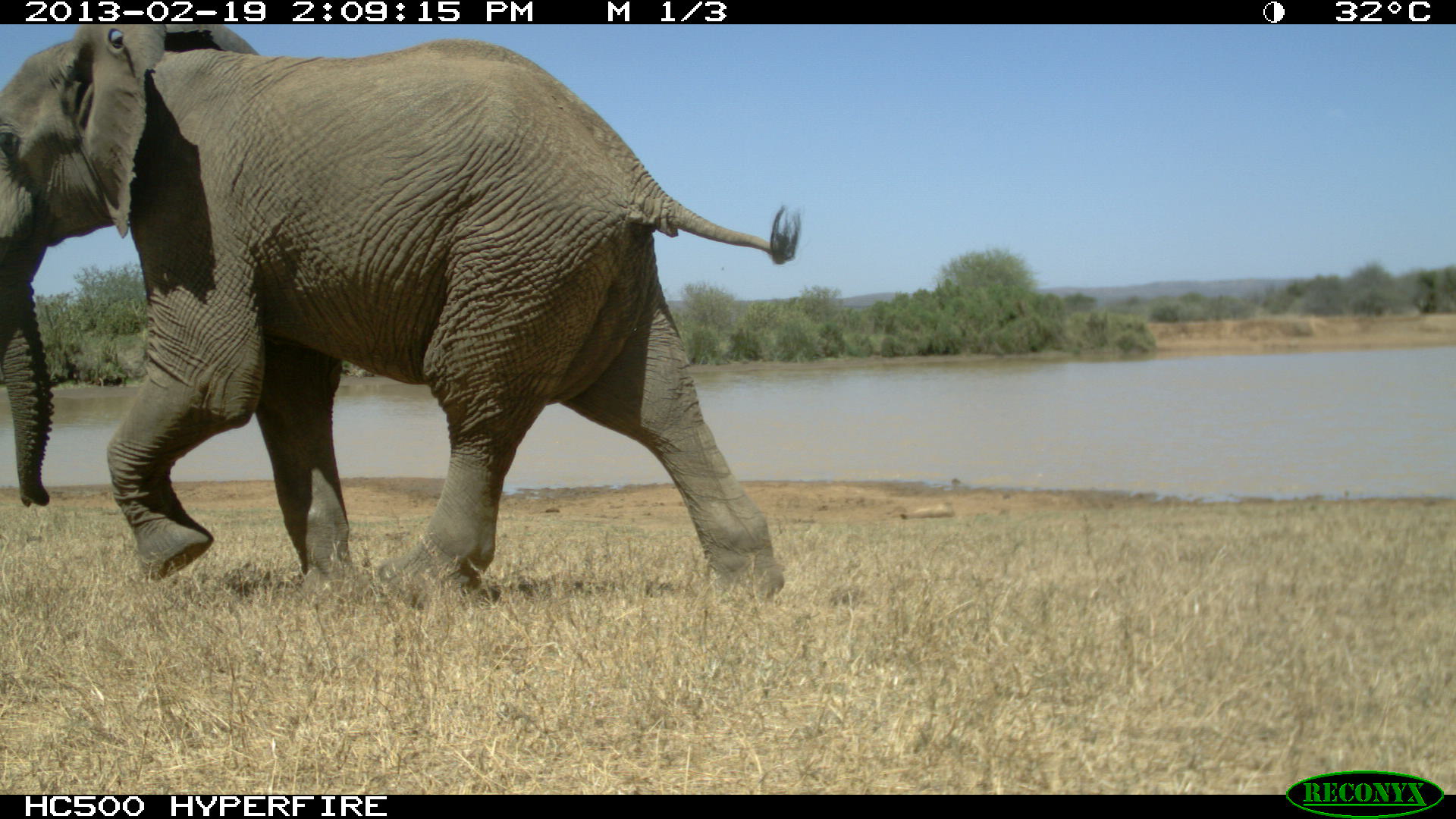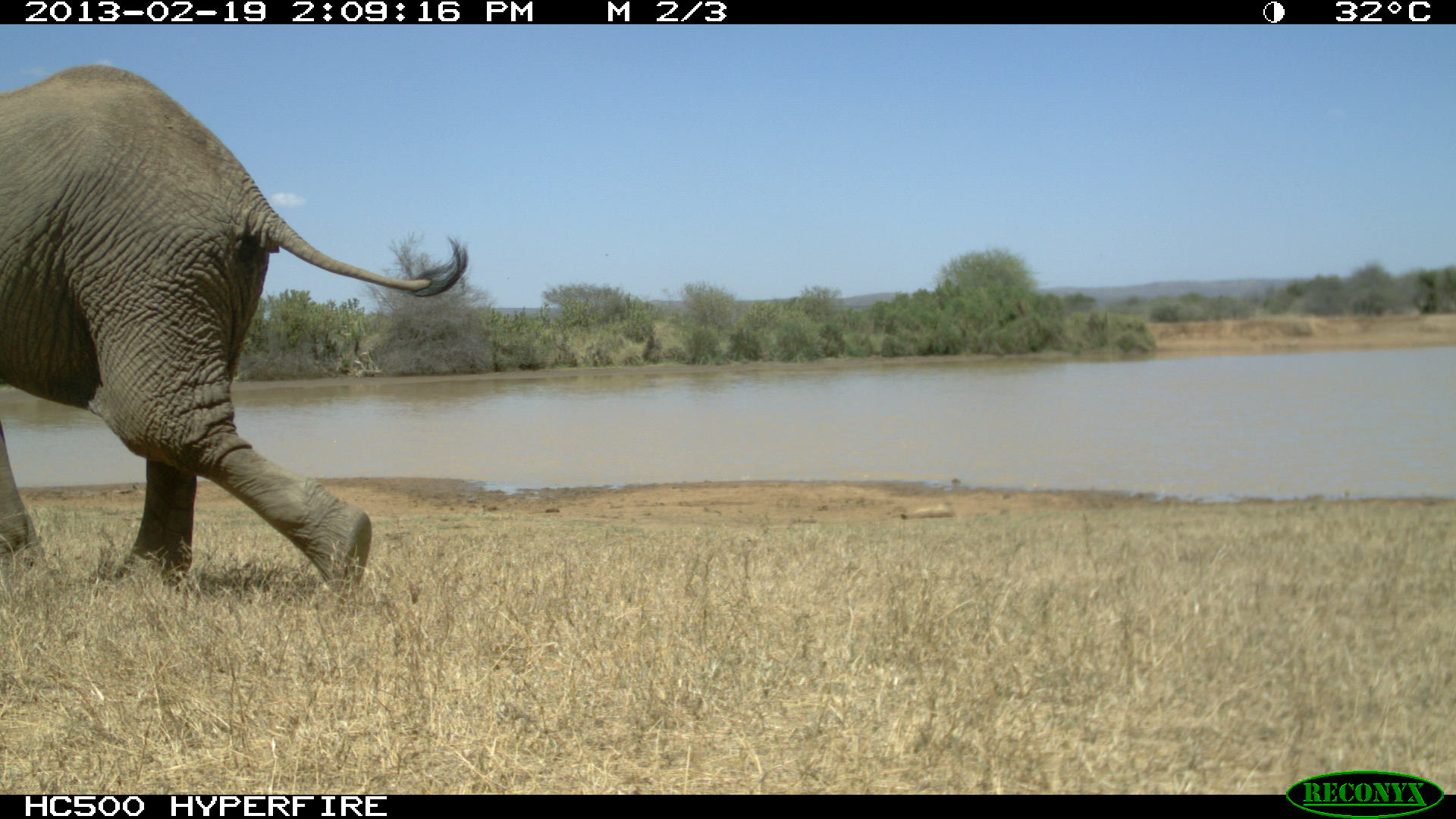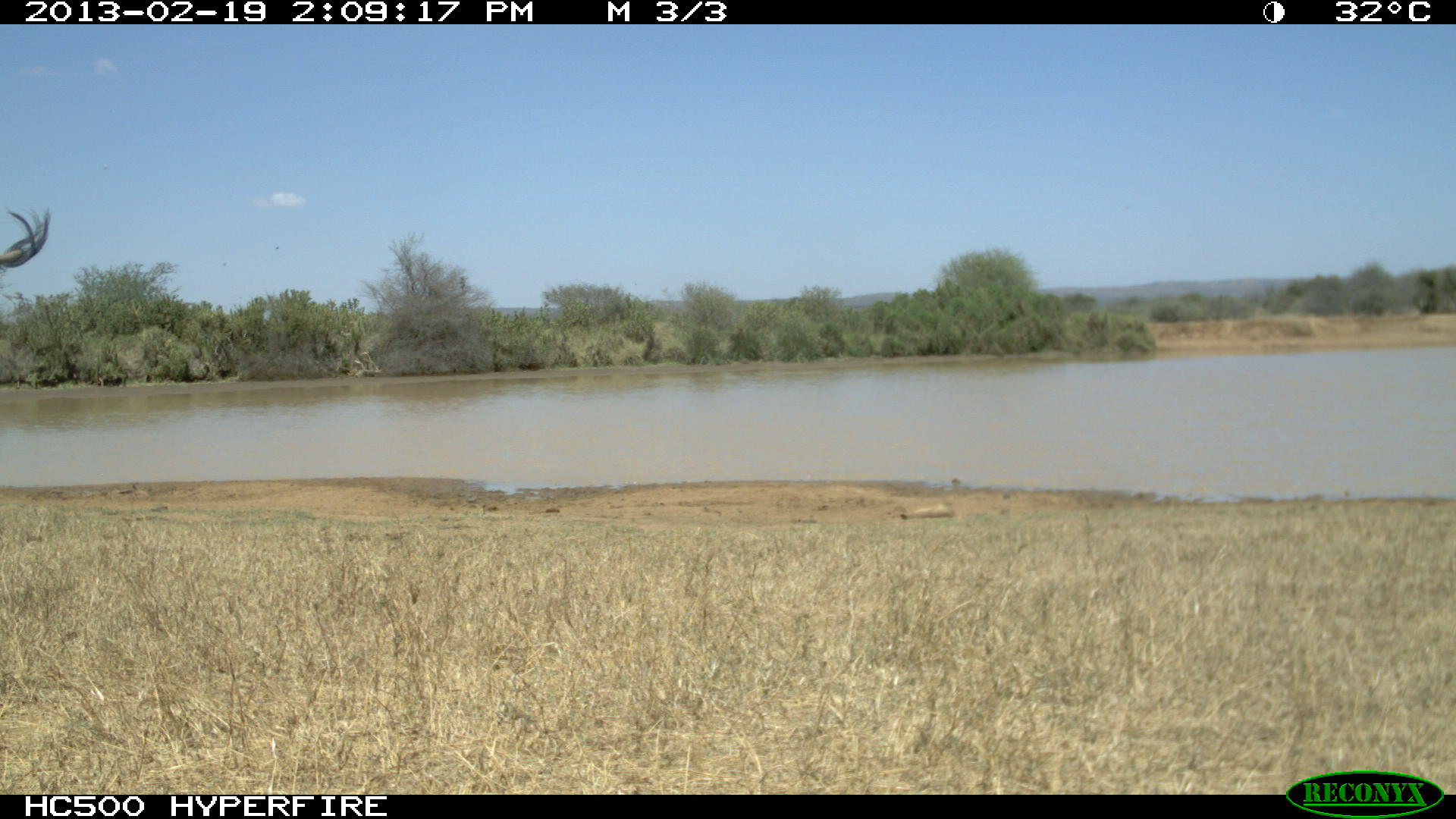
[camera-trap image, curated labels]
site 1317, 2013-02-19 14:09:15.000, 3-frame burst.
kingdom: Animalia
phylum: Chordata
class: Mammalia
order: Proboscidea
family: Elephantidae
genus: Loxodonta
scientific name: Loxodonta africana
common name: african bush elephant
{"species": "Loxodonta africana (african bush elephant)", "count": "1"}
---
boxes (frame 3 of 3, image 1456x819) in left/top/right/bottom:
loxodonta africana: 0/206/52/279